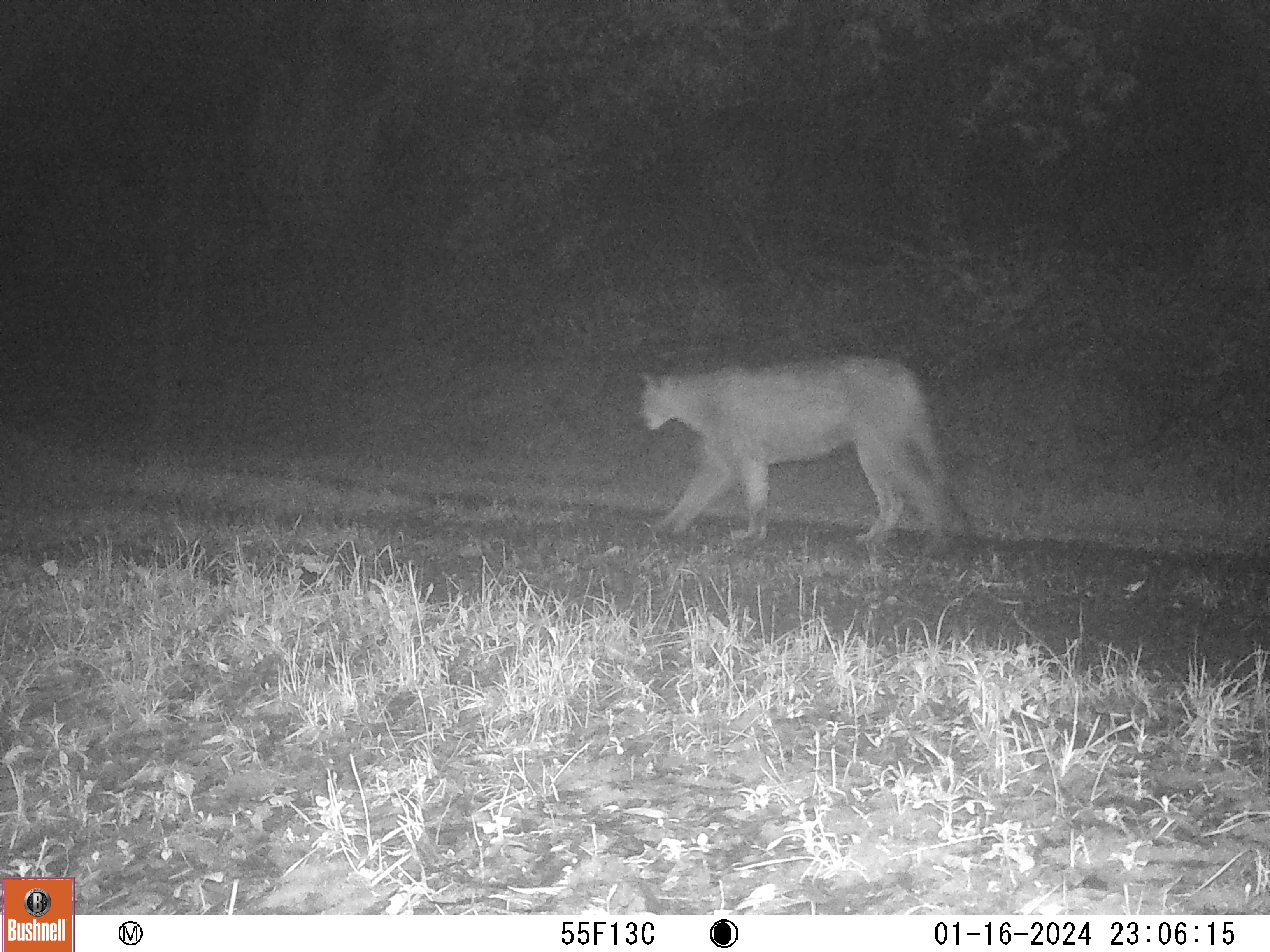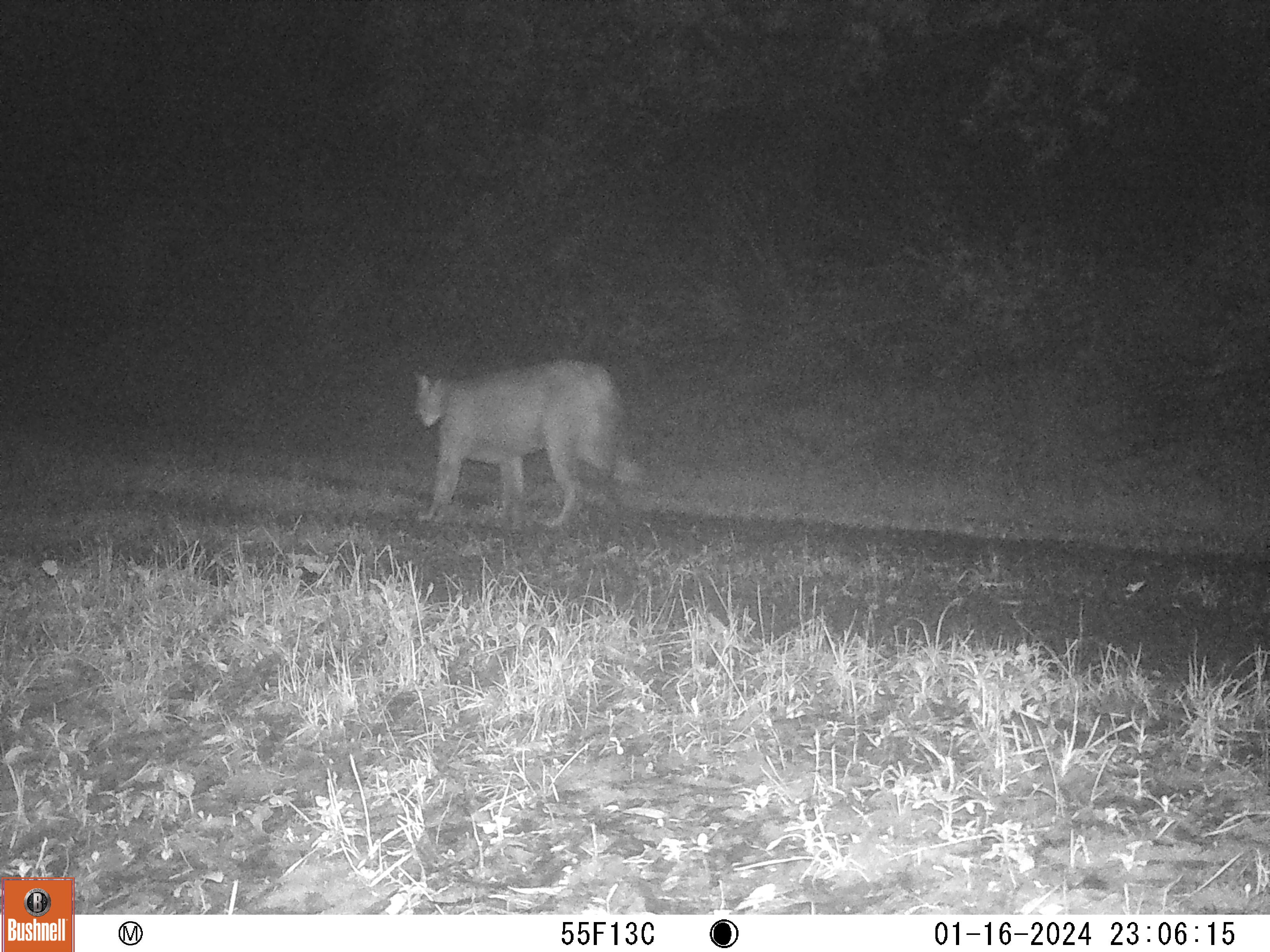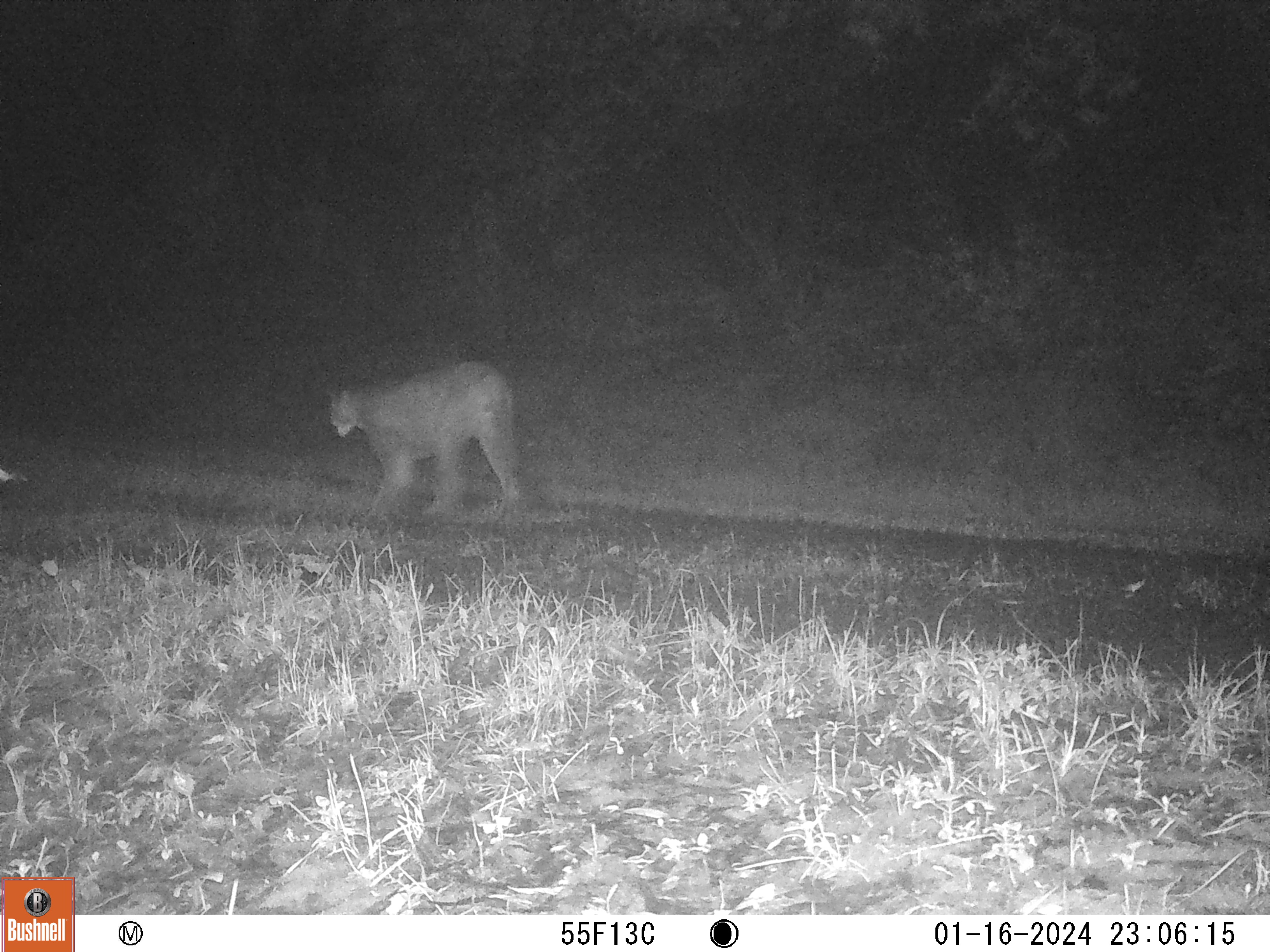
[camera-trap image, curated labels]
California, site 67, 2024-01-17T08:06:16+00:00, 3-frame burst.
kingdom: Animalia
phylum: Chordata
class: Mammalia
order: Carnivora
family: Felidae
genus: Puma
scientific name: Puma concolor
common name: puma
Puma (Puma concolor).